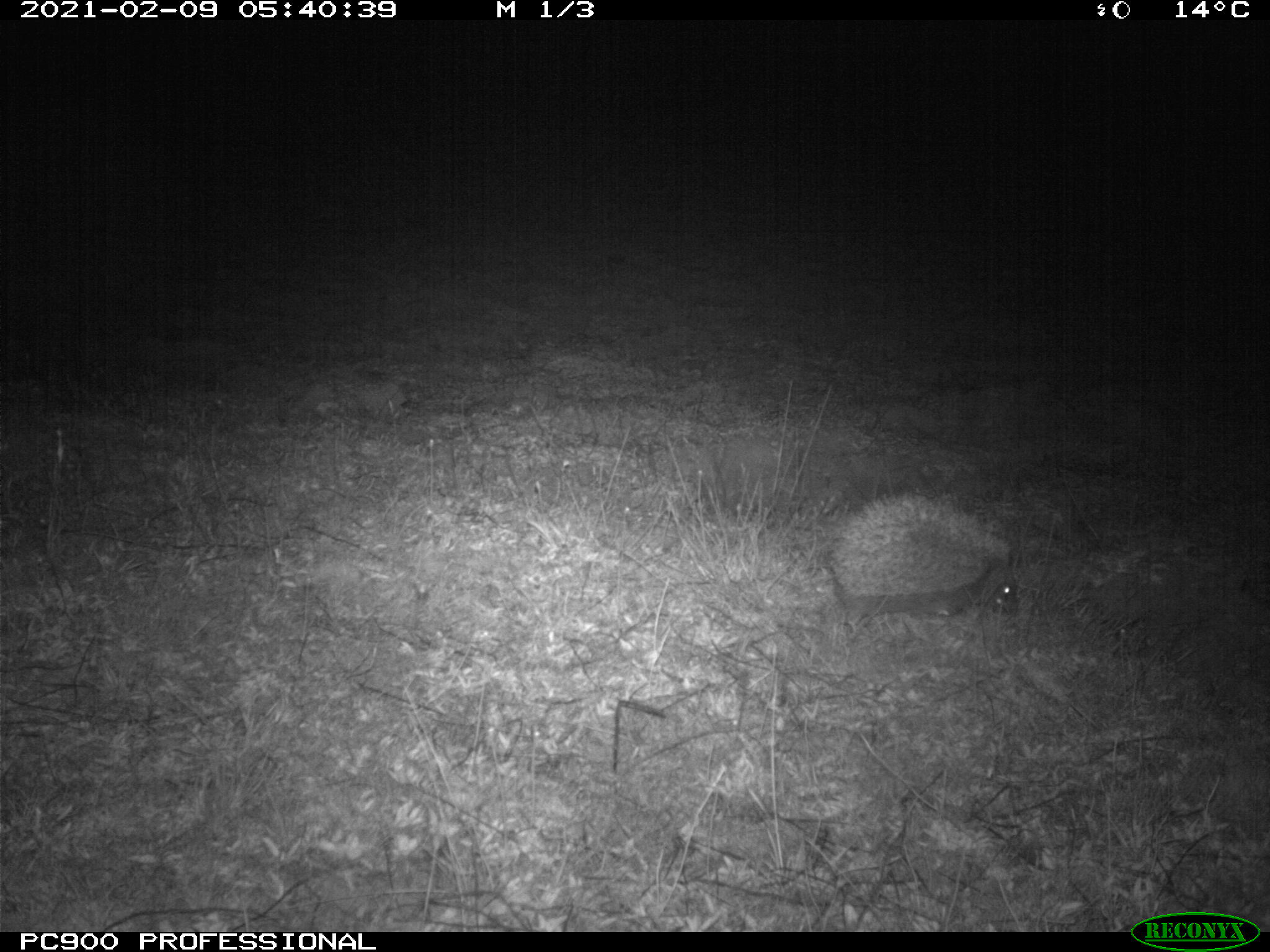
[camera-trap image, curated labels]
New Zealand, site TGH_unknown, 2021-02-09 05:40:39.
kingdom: Animalia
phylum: Chordata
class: Mammalia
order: Eulipotyphla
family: Erinaceidae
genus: Erinaceus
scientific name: Erinaceus europaeus europaeus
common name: european hedgehog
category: hedgehog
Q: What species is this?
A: Hedgehog (european hedgehog) (Erinaceus europaeus europaeus).